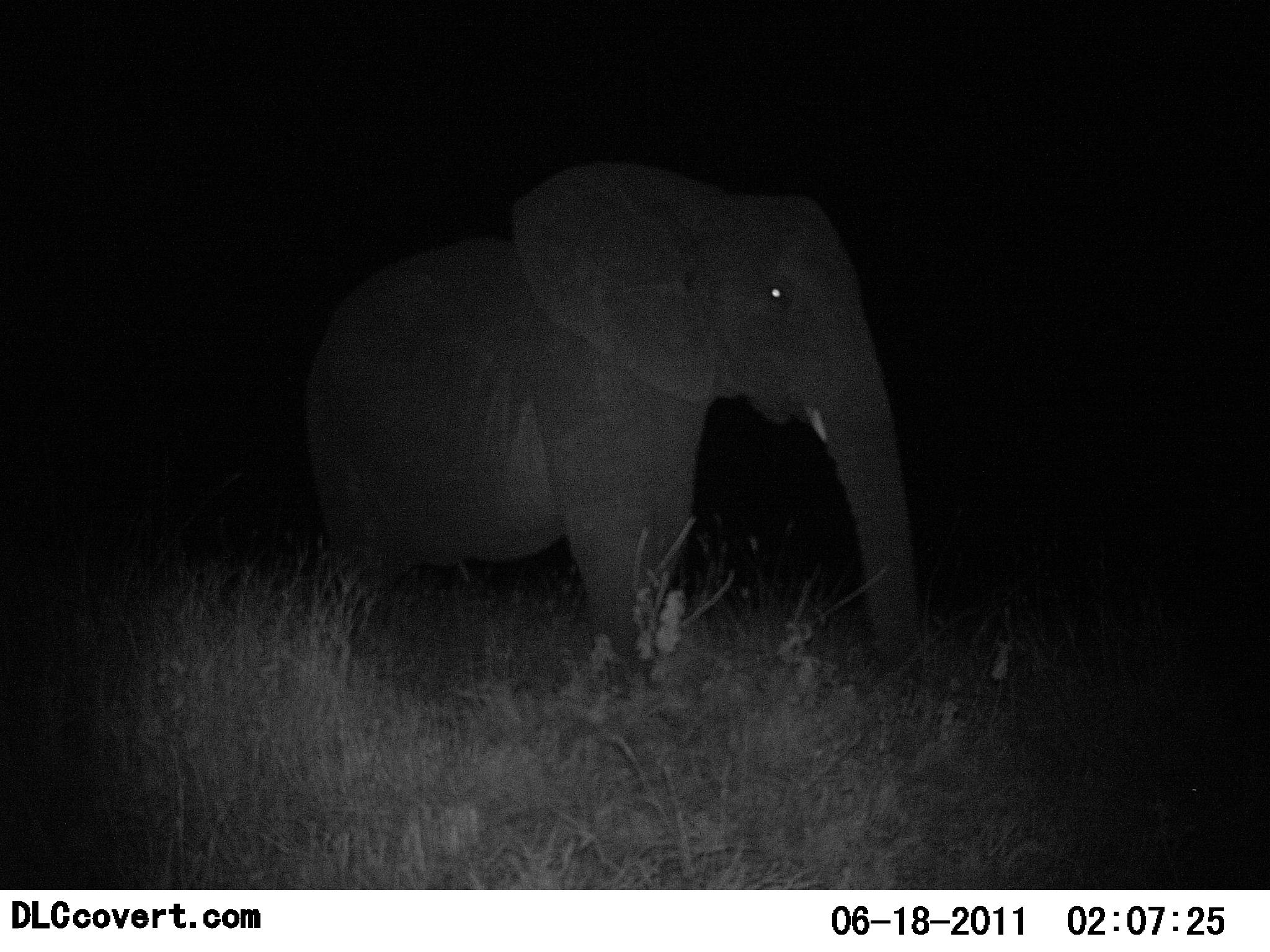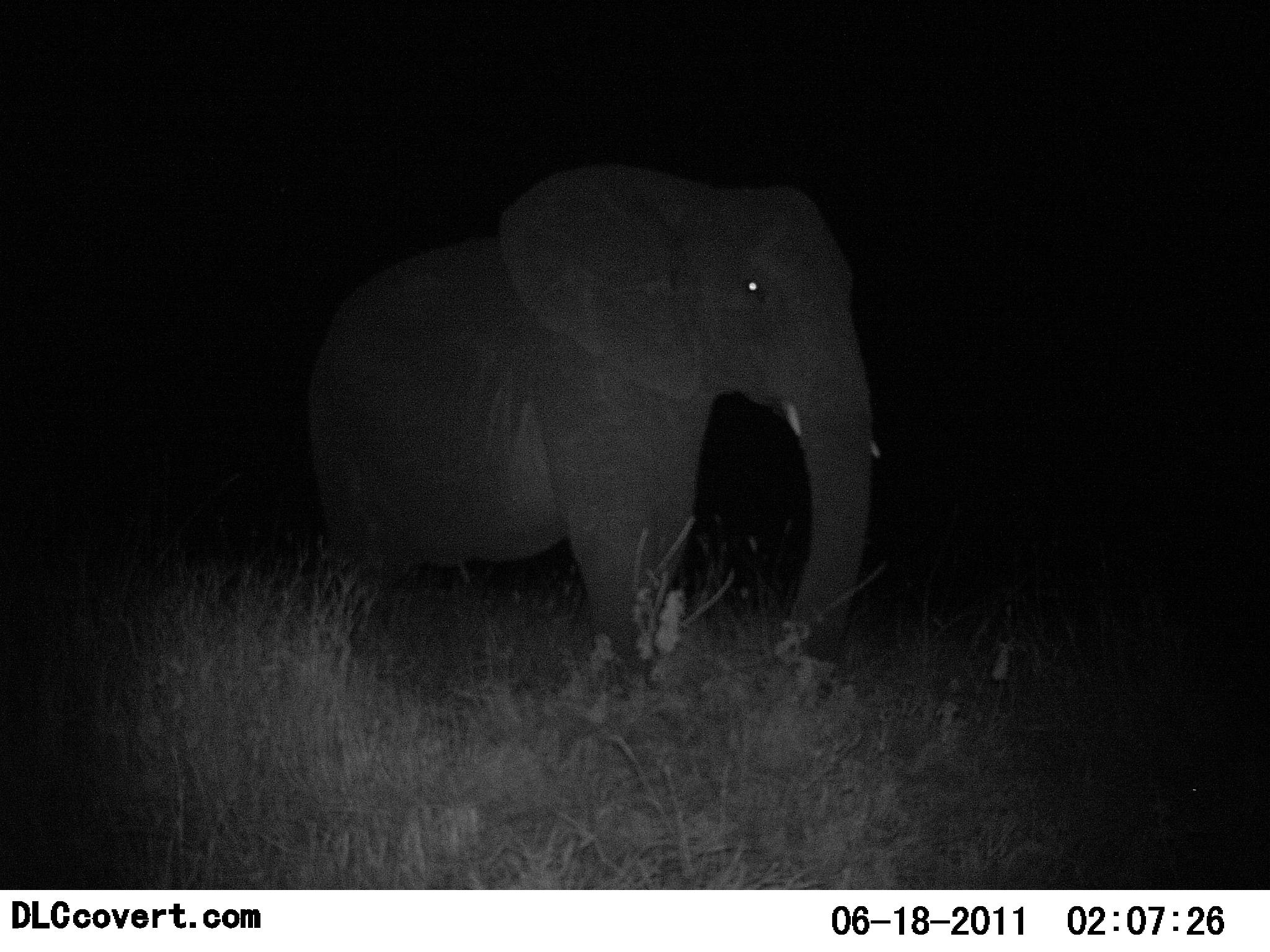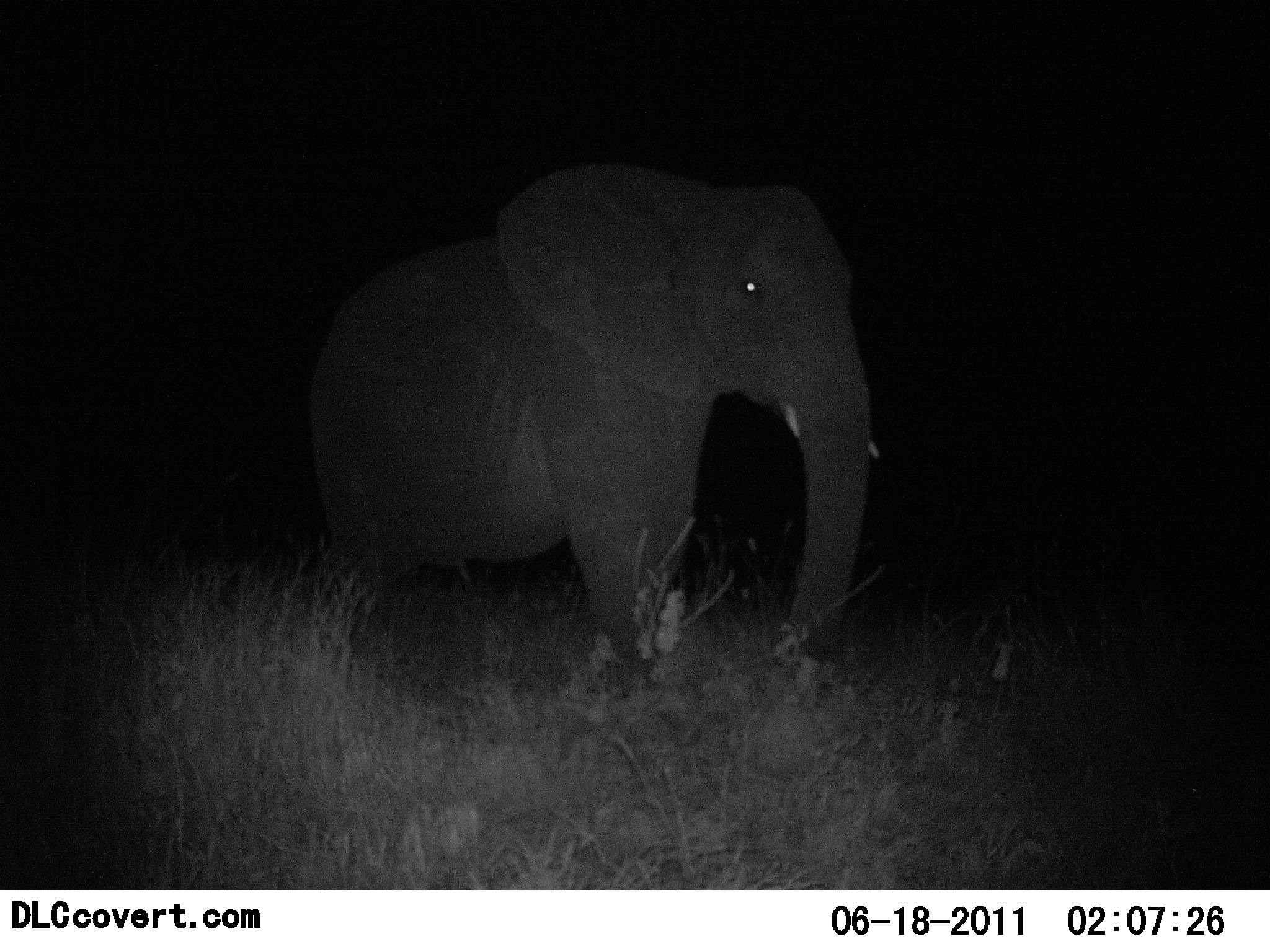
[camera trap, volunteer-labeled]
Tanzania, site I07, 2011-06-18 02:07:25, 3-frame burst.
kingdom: Animalia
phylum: Chordata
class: Mammalia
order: Proboscidea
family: Elephantidae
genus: Loxodonta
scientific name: Loxodonta africana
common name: african bush elephant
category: elephant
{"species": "elephant (african bush elephant) (Loxodonta africana)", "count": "1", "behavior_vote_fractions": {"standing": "92%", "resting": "0%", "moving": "0%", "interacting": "0%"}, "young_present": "0%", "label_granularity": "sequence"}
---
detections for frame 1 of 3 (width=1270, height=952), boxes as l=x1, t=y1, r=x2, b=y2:
animal: l=301, t=159, r=925, b=672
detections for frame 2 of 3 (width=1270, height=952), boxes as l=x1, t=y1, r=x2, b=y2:
animal: l=302, t=163, r=878, b=682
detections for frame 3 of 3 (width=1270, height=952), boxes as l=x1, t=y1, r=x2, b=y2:
animal: l=310, t=161, r=876, b=682